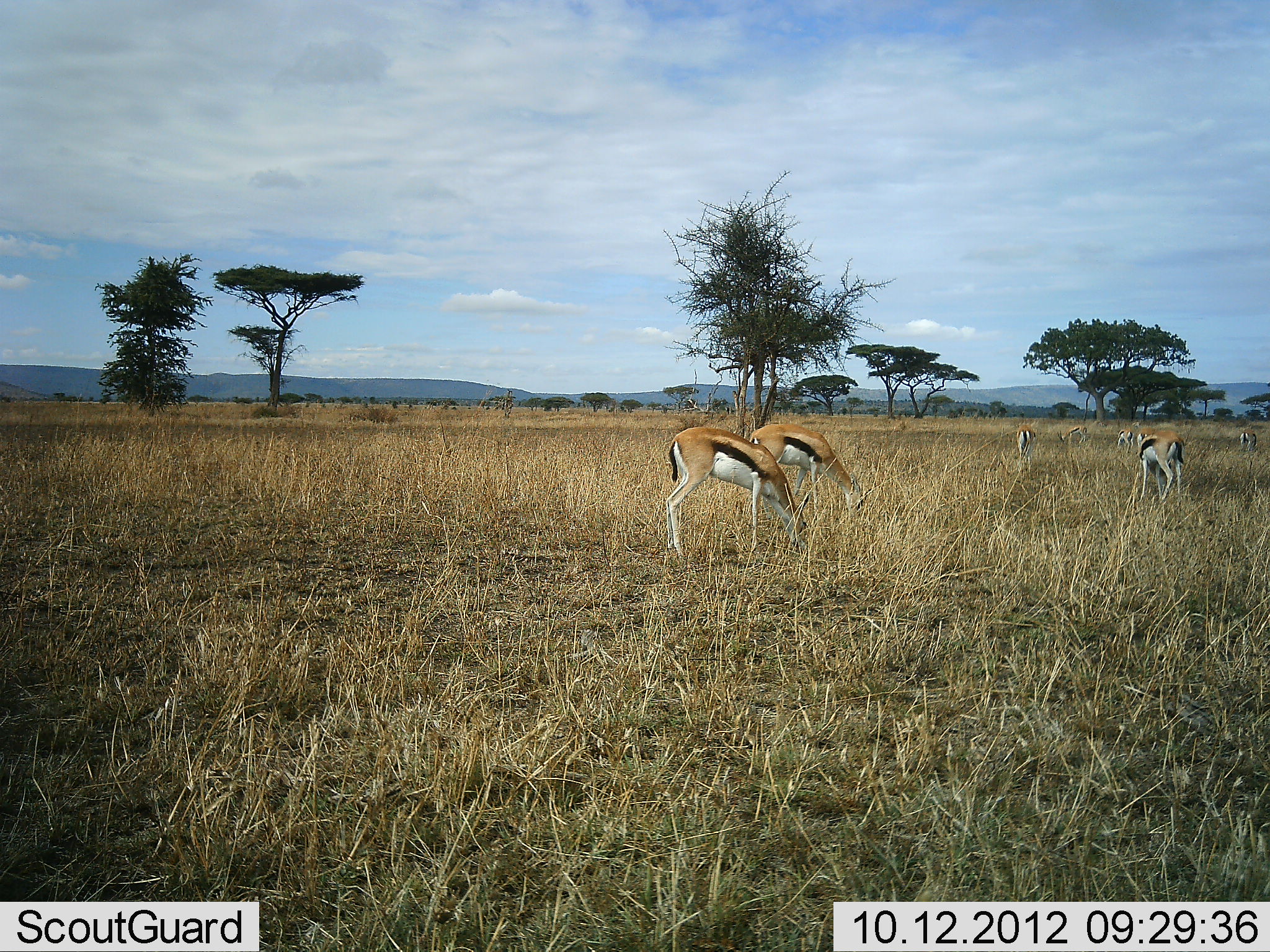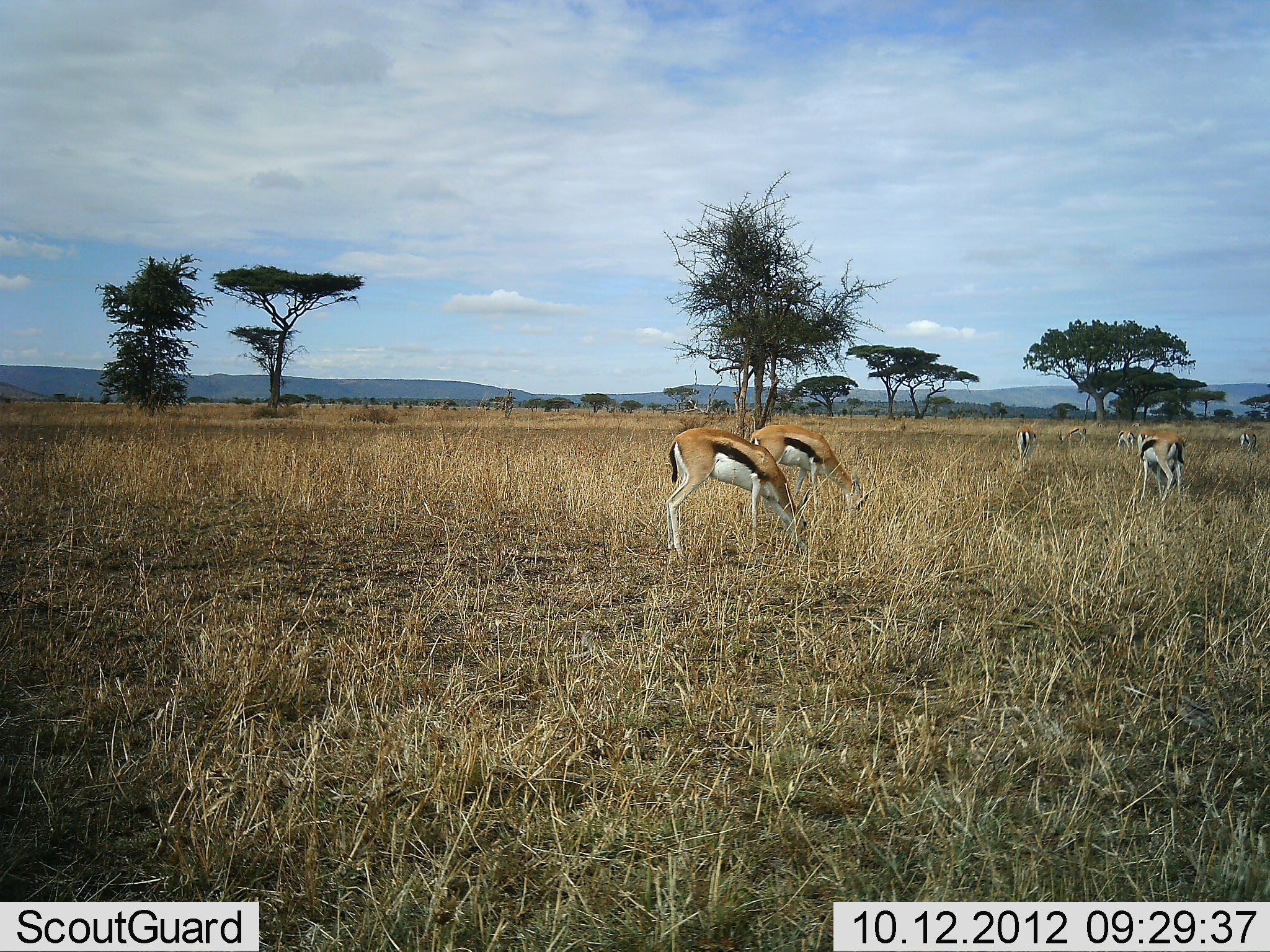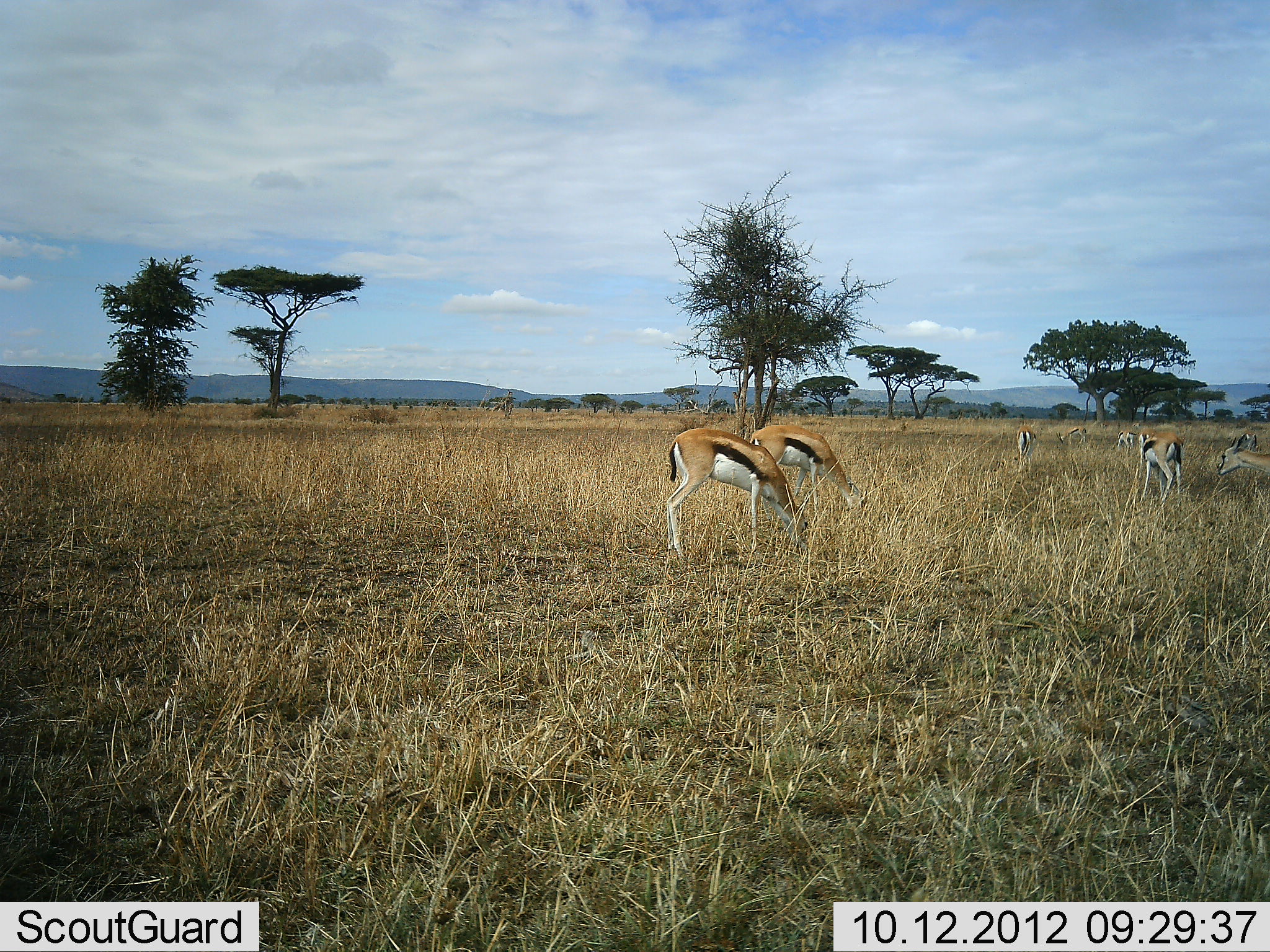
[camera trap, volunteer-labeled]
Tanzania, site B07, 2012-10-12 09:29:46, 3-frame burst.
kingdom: Animalia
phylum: Chordata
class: Mammalia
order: Artiodactyla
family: Bovidae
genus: Eudorcas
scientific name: Eudorcas thomsonii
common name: thomson's gazelle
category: gazellethomsons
Gazellethomsons (thomson's gazelle) (Eudorcas thomsonii), count 7. Behavior (volunteer vote fractions): standing 30%, resting 0%, moving 30%, interacting 0%. Young present (vote fraction): 0%. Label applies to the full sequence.